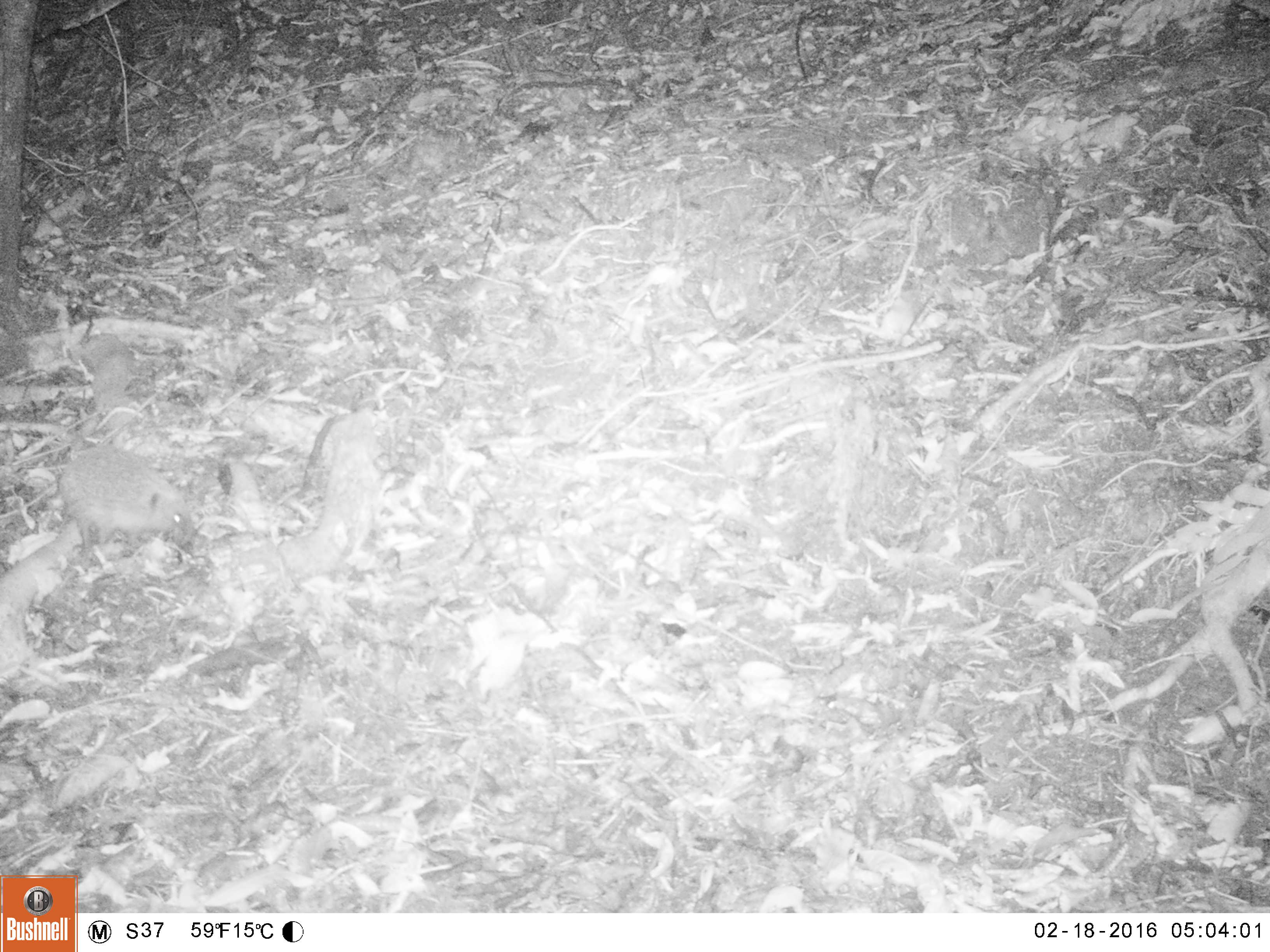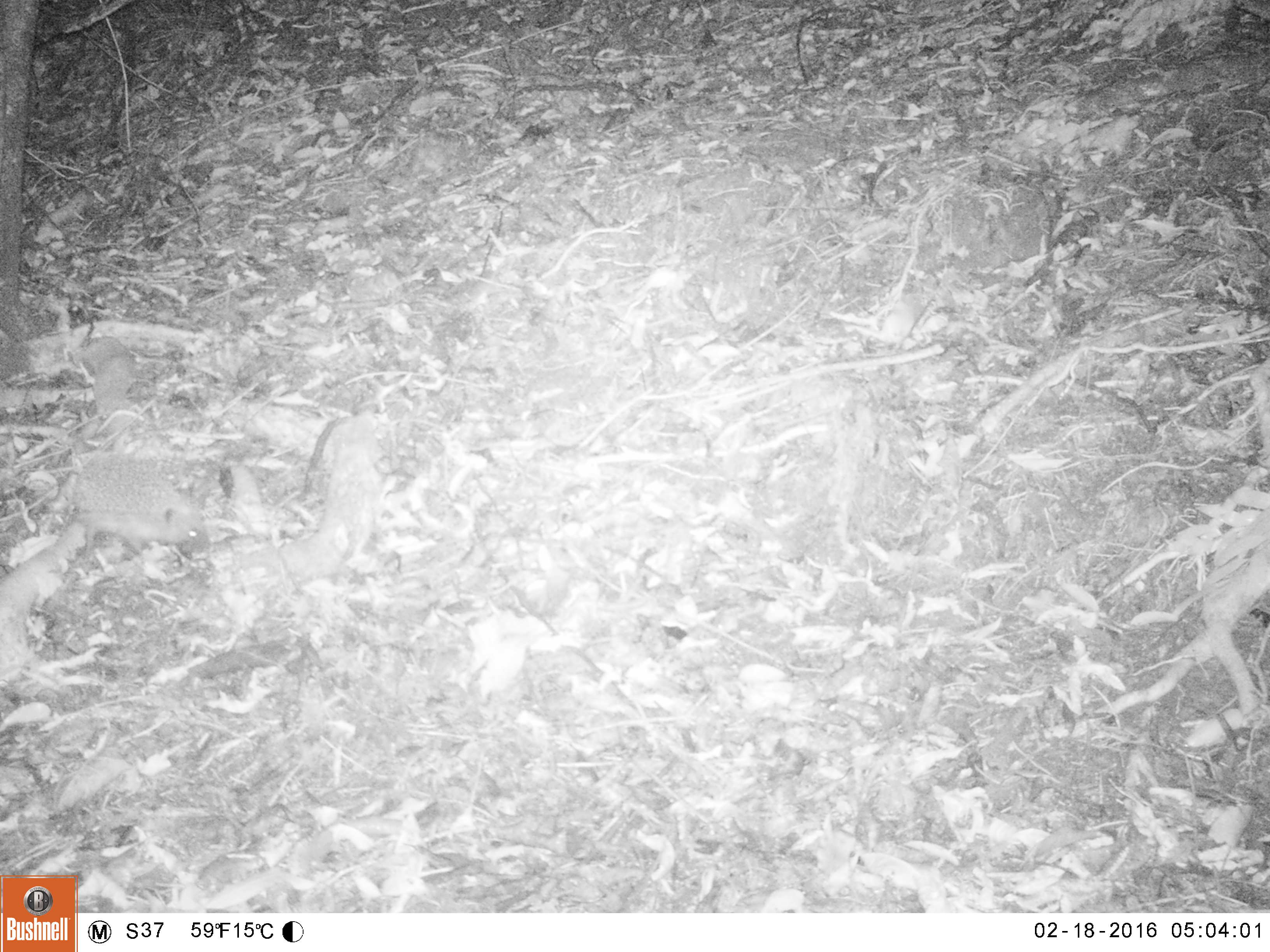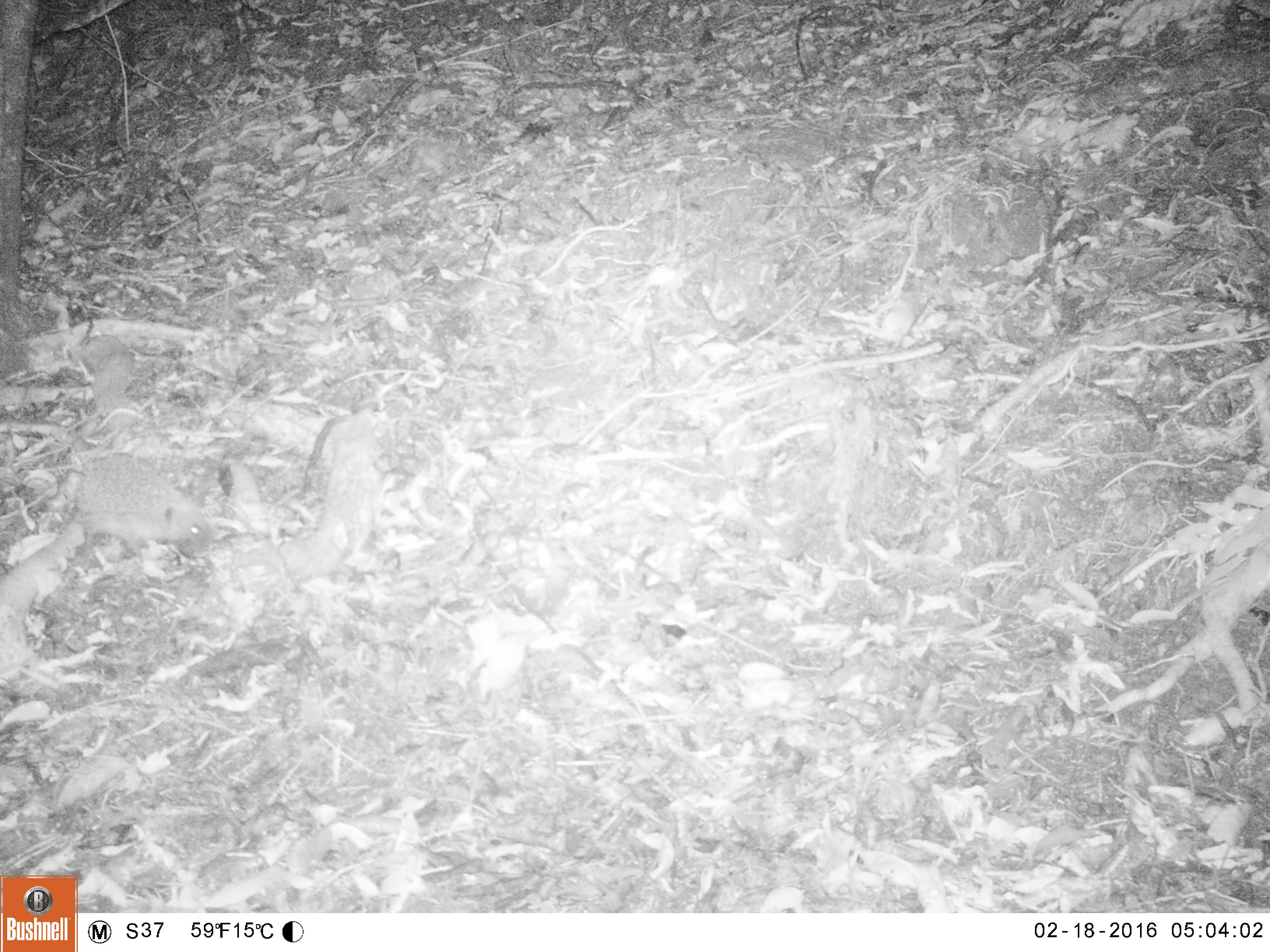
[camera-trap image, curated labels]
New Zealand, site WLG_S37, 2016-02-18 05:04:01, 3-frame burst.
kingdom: Animalia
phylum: Chordata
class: Mammalia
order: Eulipotyphla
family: Erinaceidae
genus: Erinaceus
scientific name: Erinaceus europaeus europaeus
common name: european hedgehog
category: hedgehog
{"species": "hedgehog (european hedgehog) (Erinaceus europaeus europaeus)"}